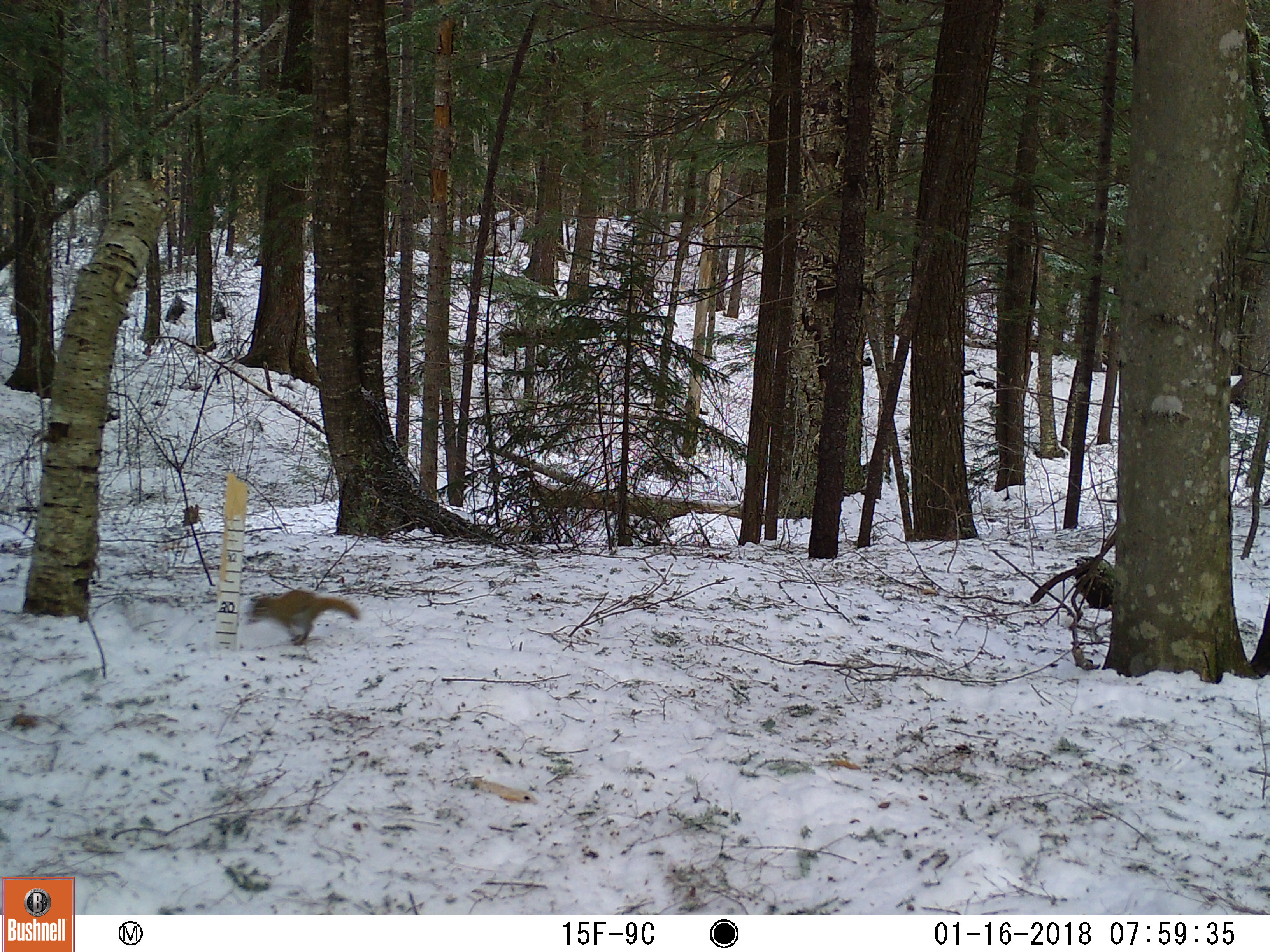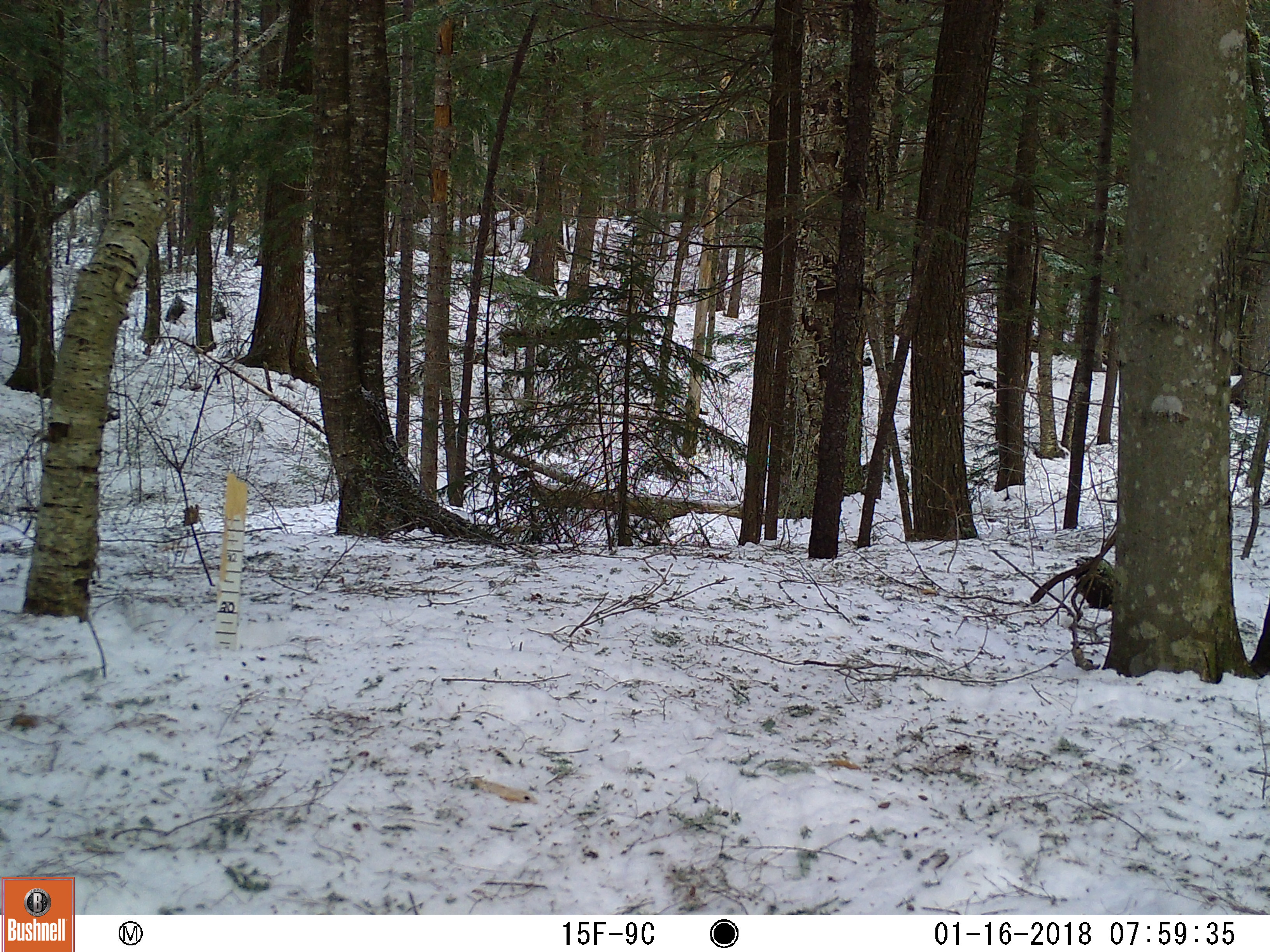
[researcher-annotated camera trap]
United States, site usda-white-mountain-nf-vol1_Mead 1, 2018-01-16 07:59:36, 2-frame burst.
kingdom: Animalia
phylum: Chordata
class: Mammalia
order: Rodentia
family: Sciuridae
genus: Tamiasciurus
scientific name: Tamiasciurus hudsonicus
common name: red squirrel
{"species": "red squirrel (Tamiasciurus hudsonicus)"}